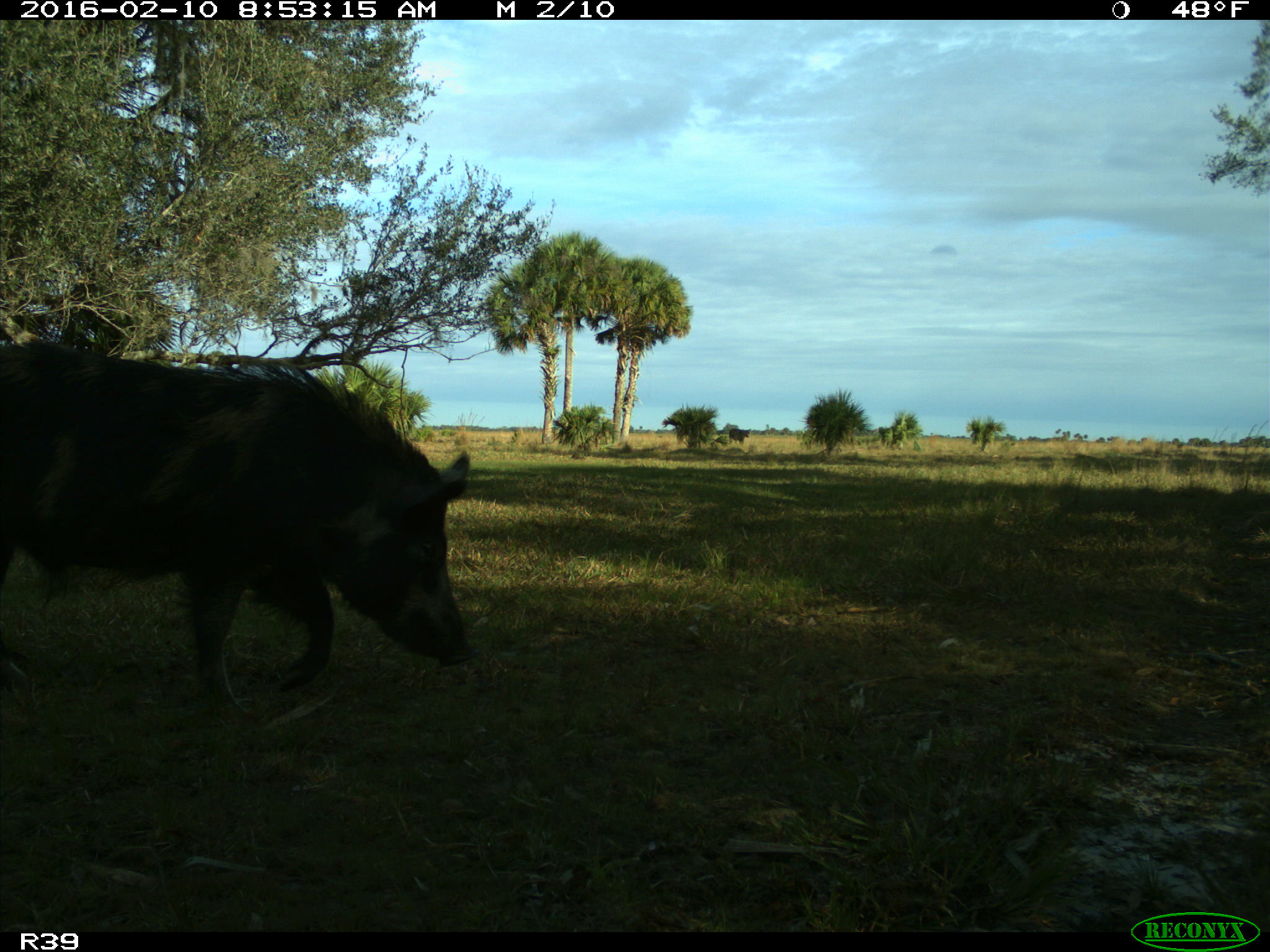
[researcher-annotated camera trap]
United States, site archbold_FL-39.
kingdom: Animalia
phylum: Chordata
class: Mammalia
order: Artiodactyla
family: Suidae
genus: Sus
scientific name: Sus scrofa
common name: wild boar